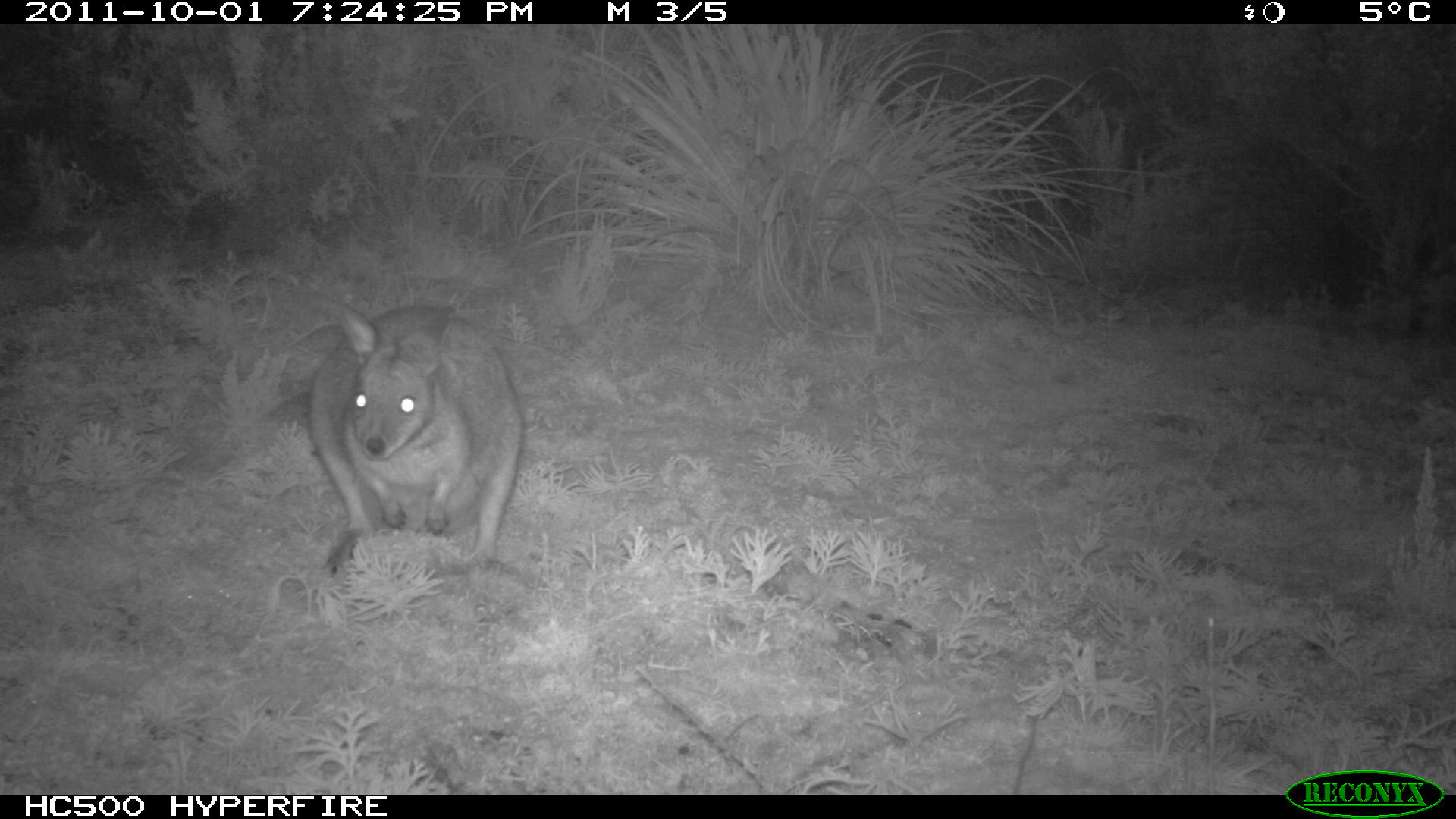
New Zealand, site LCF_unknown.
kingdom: Animalia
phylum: Chordata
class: Mammalia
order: Diprotodontia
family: Macropodidae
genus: Notamacropus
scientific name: Notamacropus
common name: wallaby